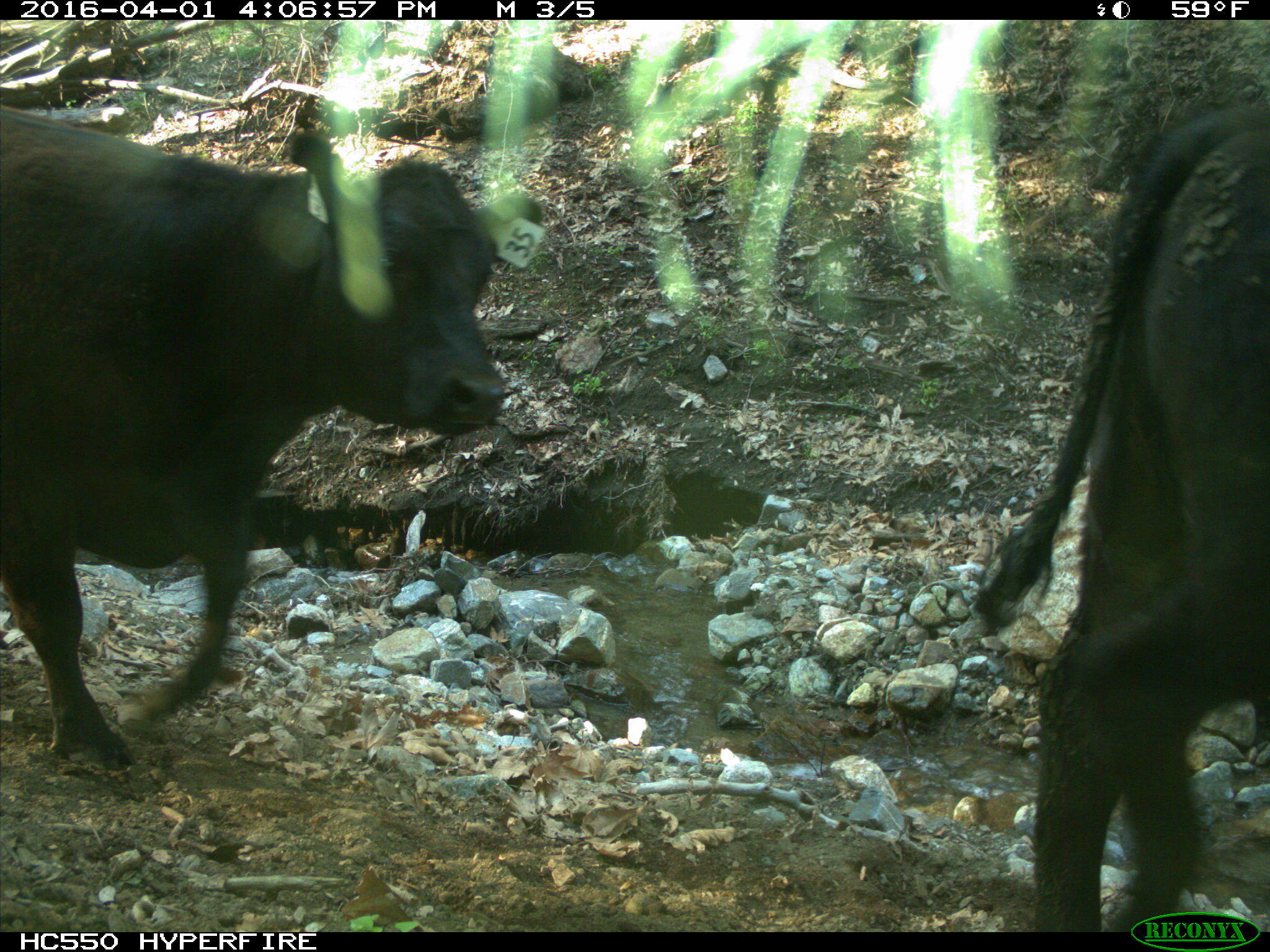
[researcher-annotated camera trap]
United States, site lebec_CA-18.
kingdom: Animalia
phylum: Chordata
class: Mammalia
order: Artiodactyla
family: Bovidae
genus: Bos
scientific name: Bos taurus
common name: domestic cow